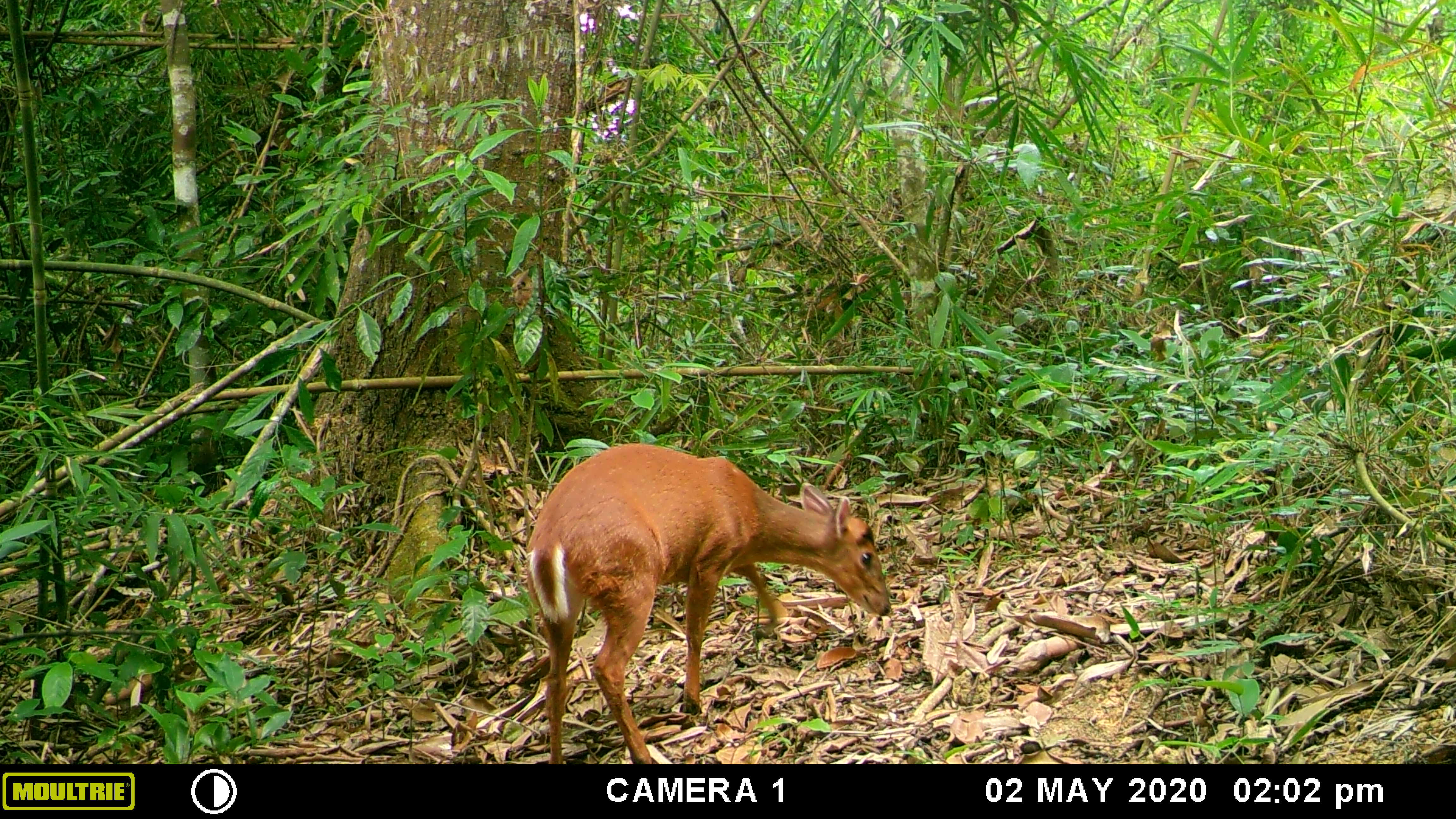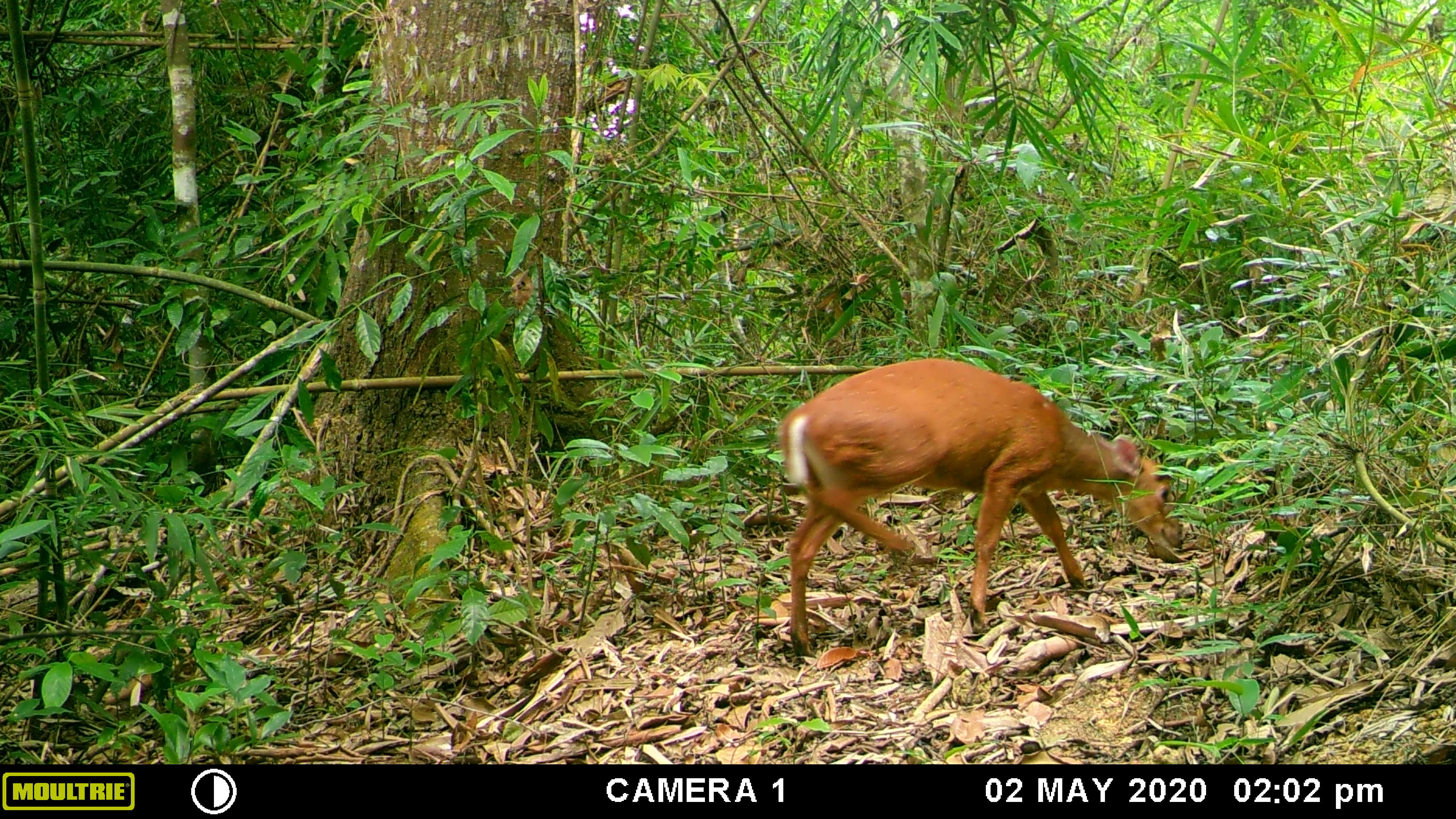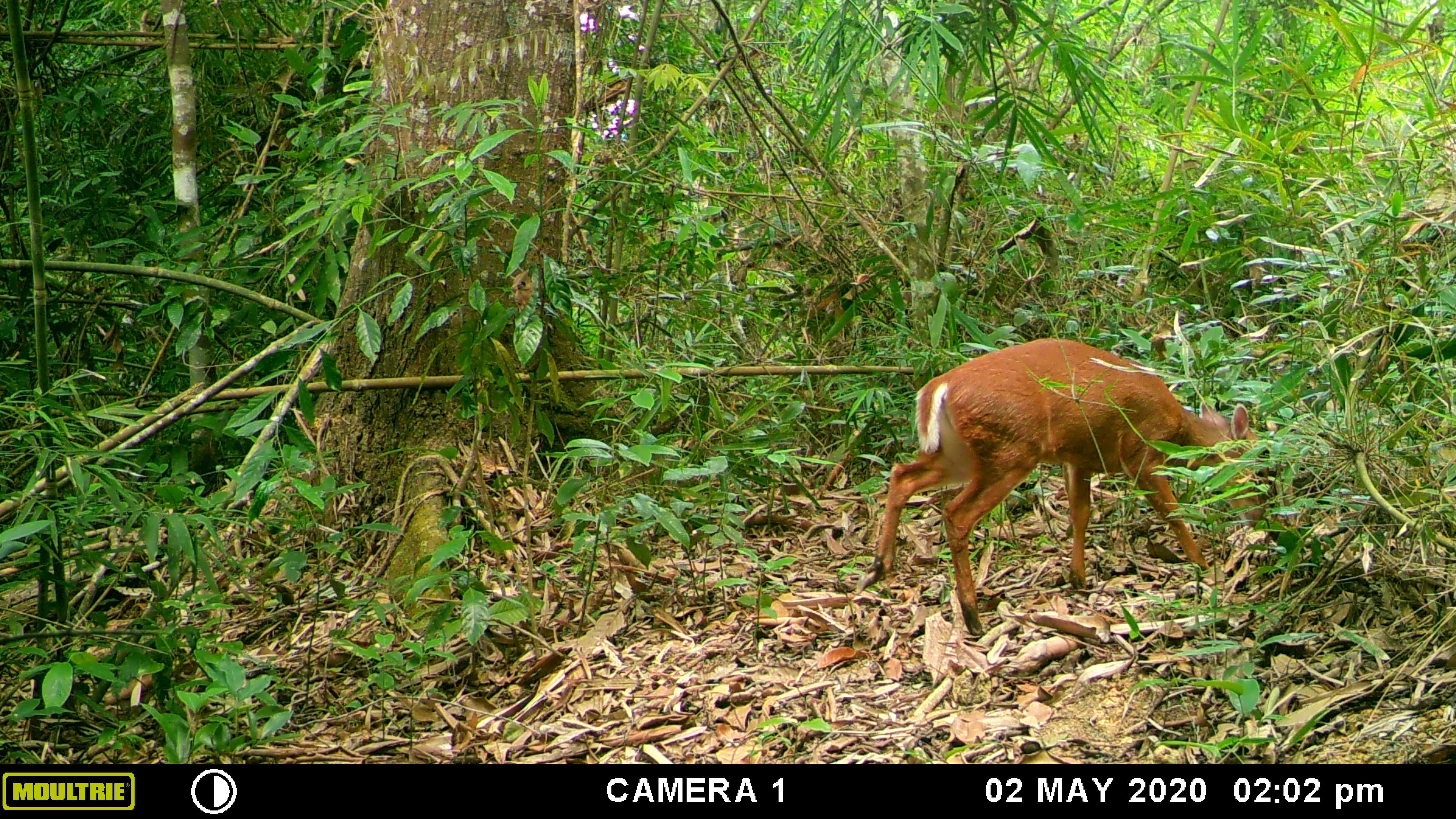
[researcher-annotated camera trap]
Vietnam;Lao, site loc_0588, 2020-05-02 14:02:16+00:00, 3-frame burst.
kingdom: Animalia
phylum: Chordata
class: Mammalia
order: Artiodactyla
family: Cervidae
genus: Muntiacus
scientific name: Muntiacus muntjak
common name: red muntjac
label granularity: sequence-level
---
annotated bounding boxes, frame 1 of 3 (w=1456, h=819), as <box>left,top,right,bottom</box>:
red muntjac: <box>523,441,893,764</box>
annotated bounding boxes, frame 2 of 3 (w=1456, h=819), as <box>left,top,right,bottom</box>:
red muntjac: <box>777,357,1184,656</box>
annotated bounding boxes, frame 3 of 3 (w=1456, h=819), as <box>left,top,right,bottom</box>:
red muntjac: <box>855,336,1268,640</box>